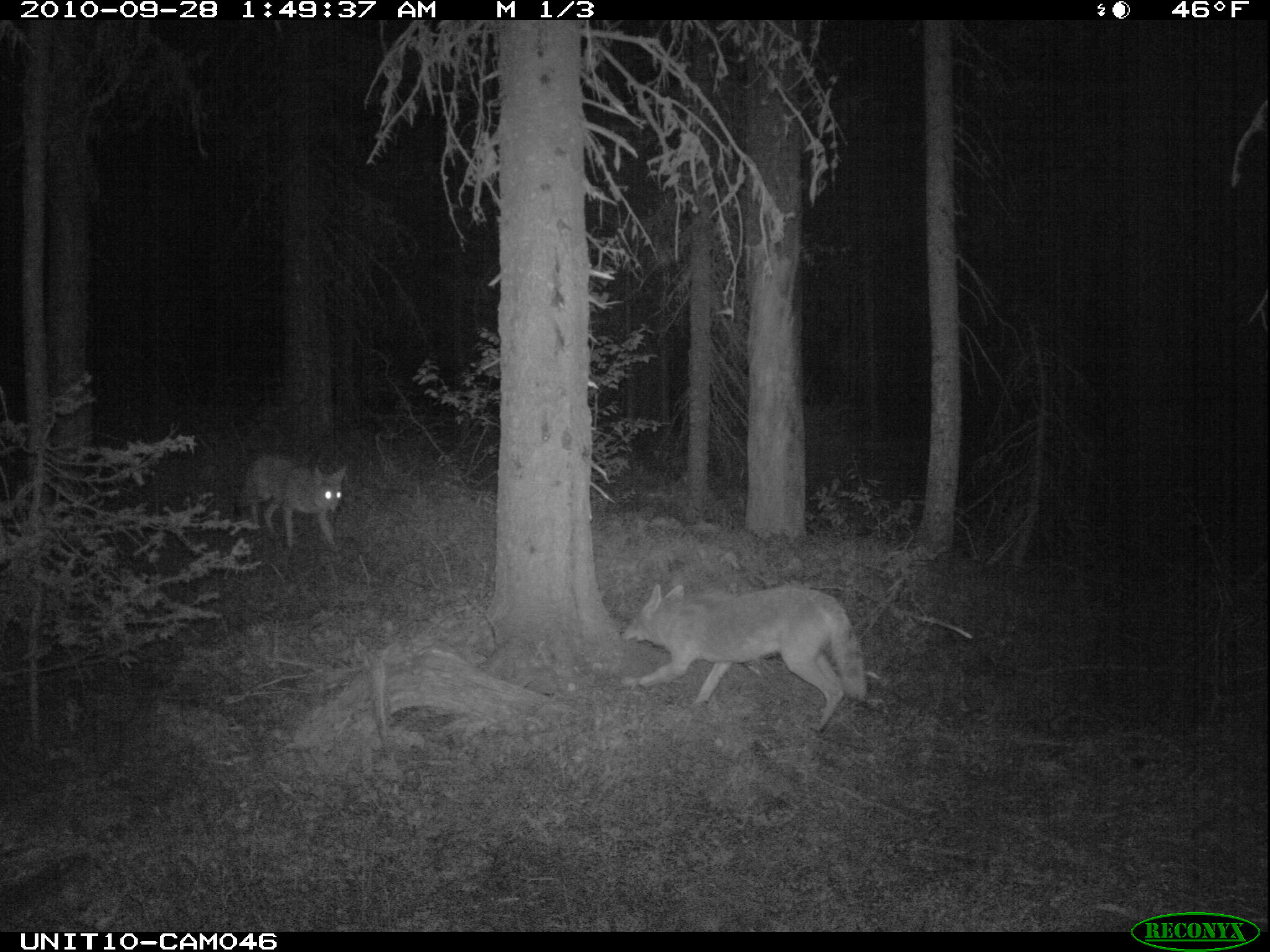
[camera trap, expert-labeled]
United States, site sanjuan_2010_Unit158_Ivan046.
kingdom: Animalia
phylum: Chordata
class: Mammalia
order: Carnivora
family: Canidae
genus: Canis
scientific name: Canis latrans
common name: coyote